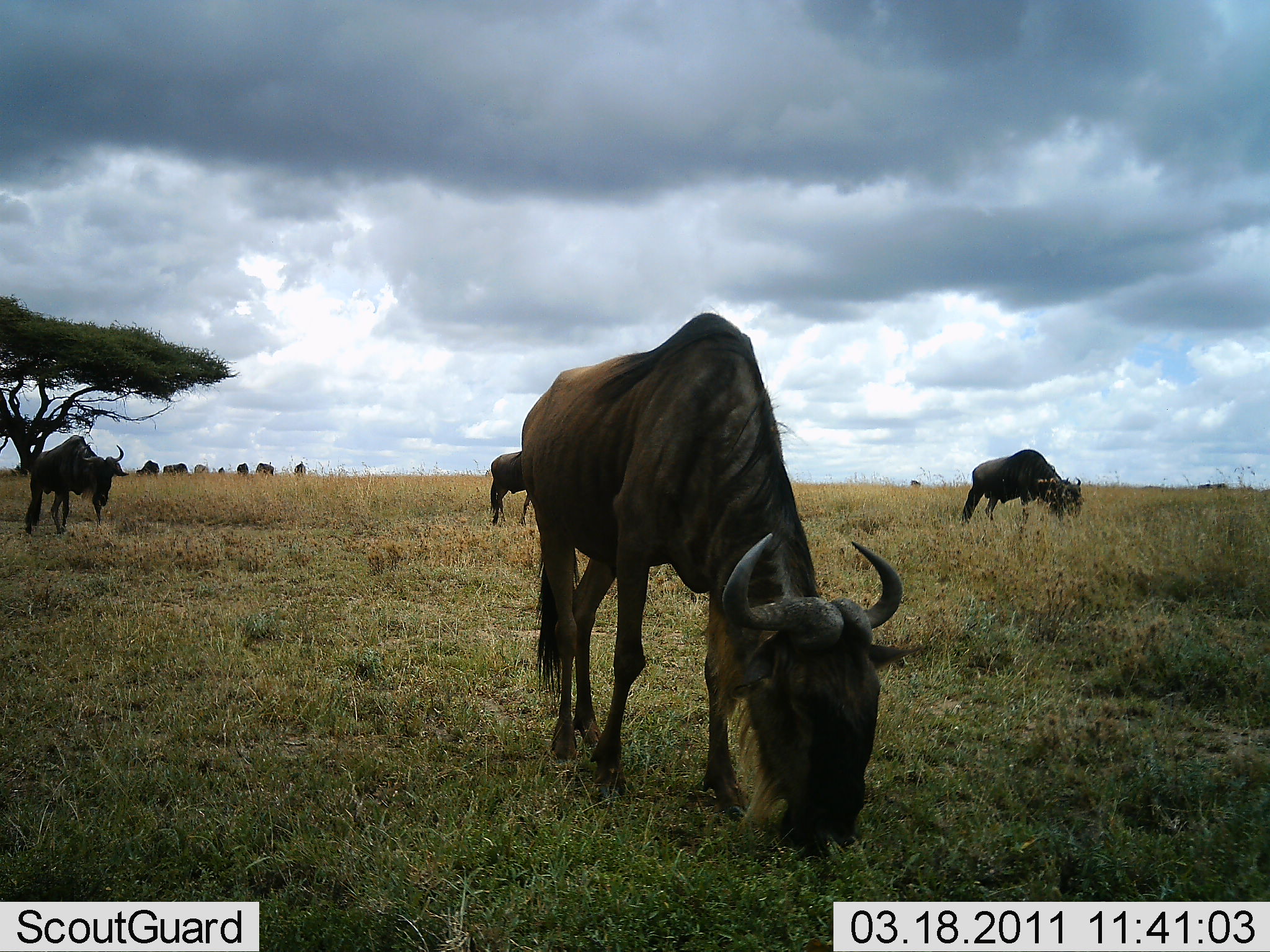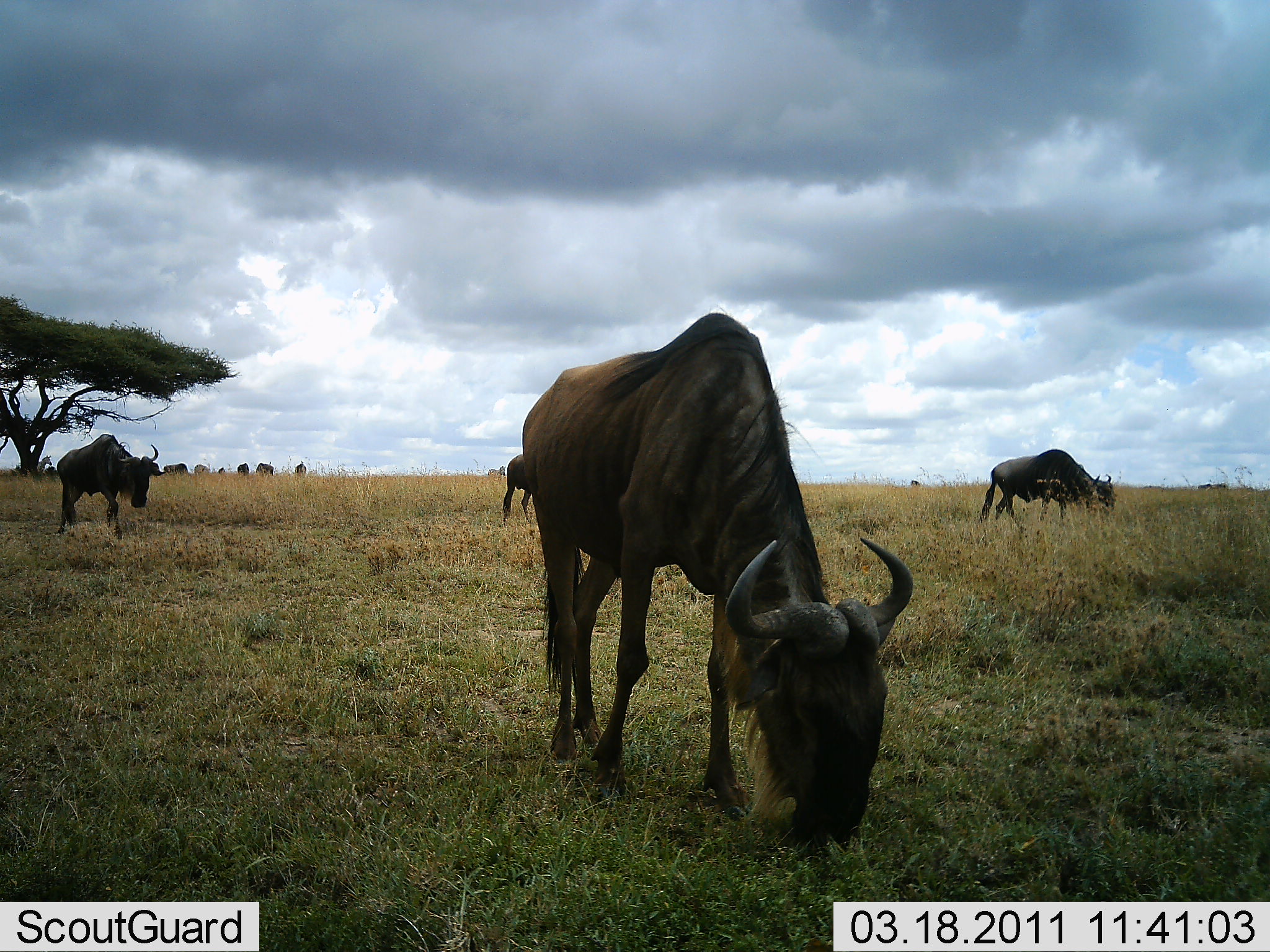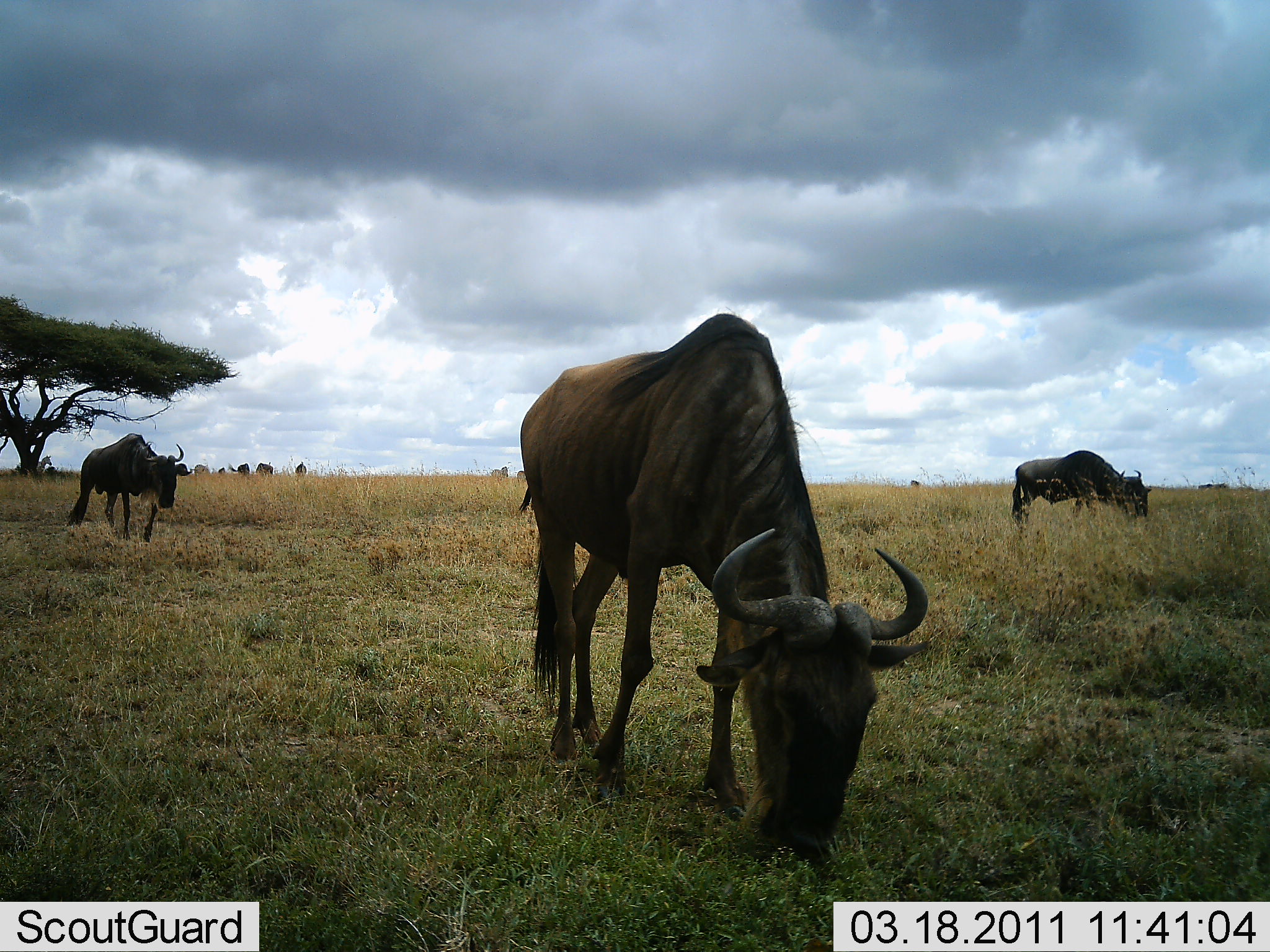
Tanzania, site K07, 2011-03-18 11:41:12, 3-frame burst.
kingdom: Animalia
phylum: Chordata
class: Mammalia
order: Artiodactyla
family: Bovidae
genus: Connochaetes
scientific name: Connochaetes taurinus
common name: blue wildebeest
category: wildebeest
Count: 10.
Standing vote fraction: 64%.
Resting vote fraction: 0%.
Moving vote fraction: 27%.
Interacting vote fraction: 0%.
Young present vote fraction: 0%.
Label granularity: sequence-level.